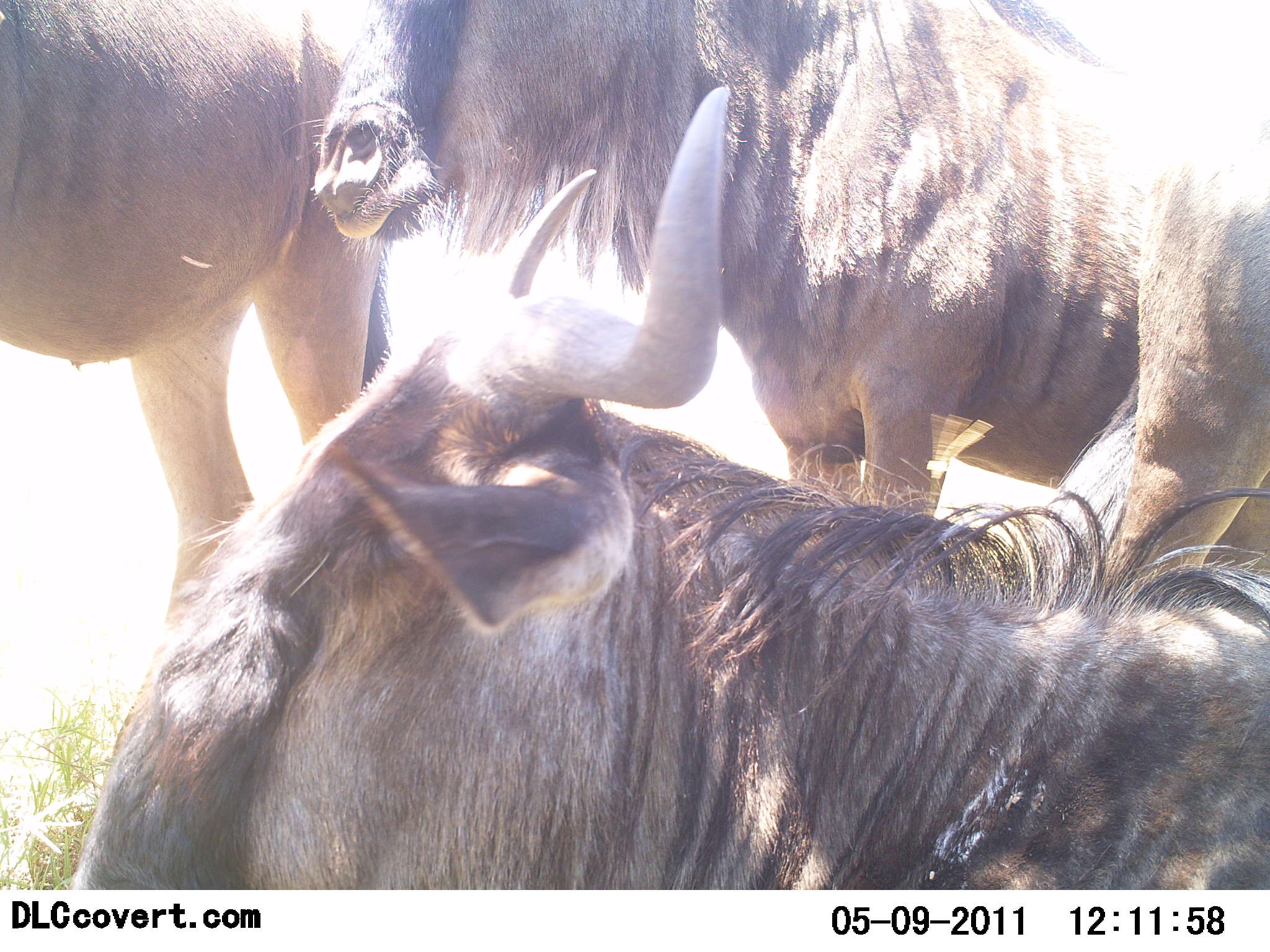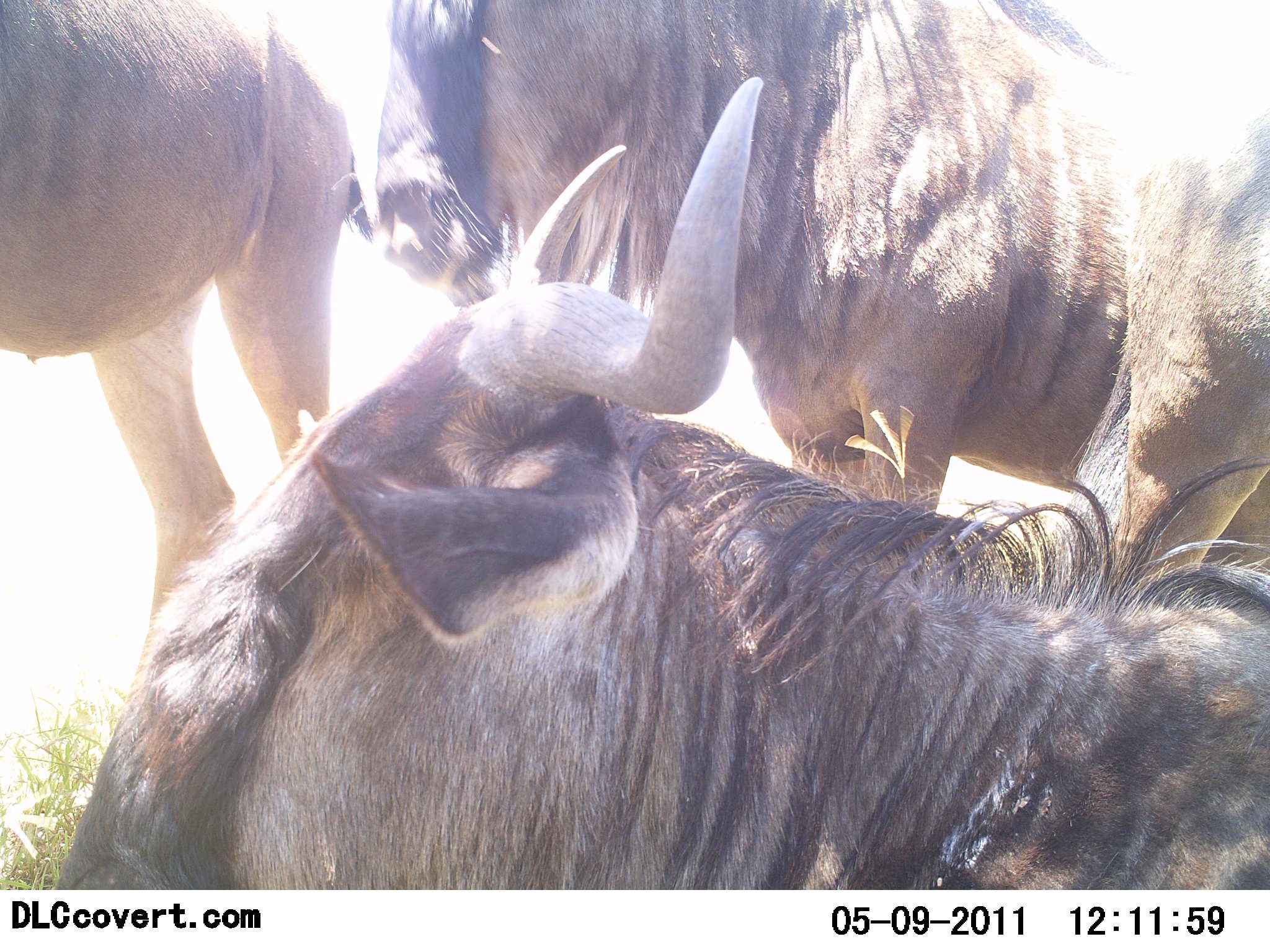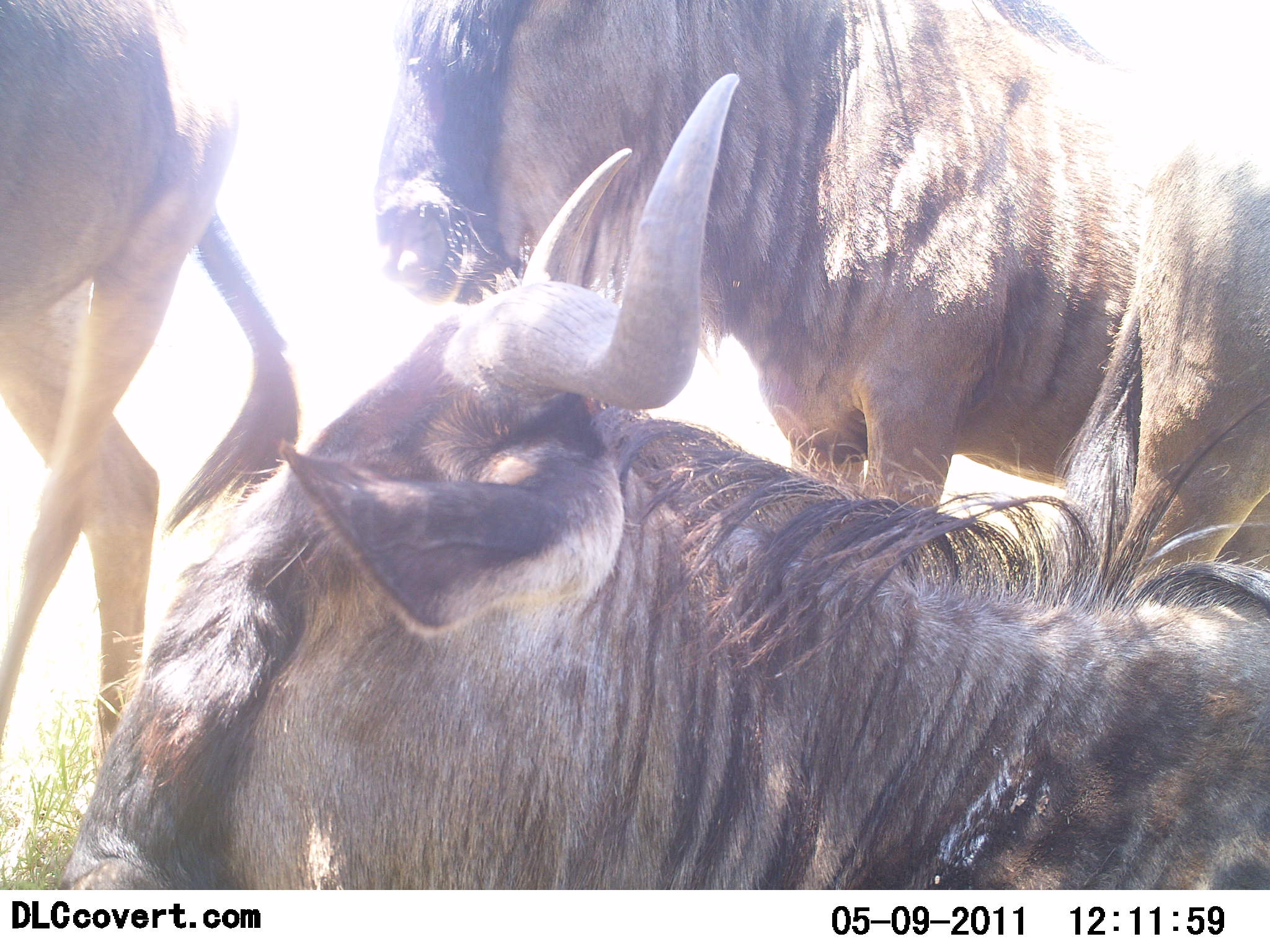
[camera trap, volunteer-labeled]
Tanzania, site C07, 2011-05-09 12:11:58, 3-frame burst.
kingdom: Animalia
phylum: Chordata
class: Mammalia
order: Artiodactyla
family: Bovidae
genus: Connochaetes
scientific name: Connochaetes taurinus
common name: blue wildebeest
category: wildebeest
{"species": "wildebeest (blue wildebeest) (Connochaetes taurinus)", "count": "3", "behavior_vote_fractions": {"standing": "91%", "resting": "100%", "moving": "0%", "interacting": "0%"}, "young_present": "0%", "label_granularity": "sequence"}